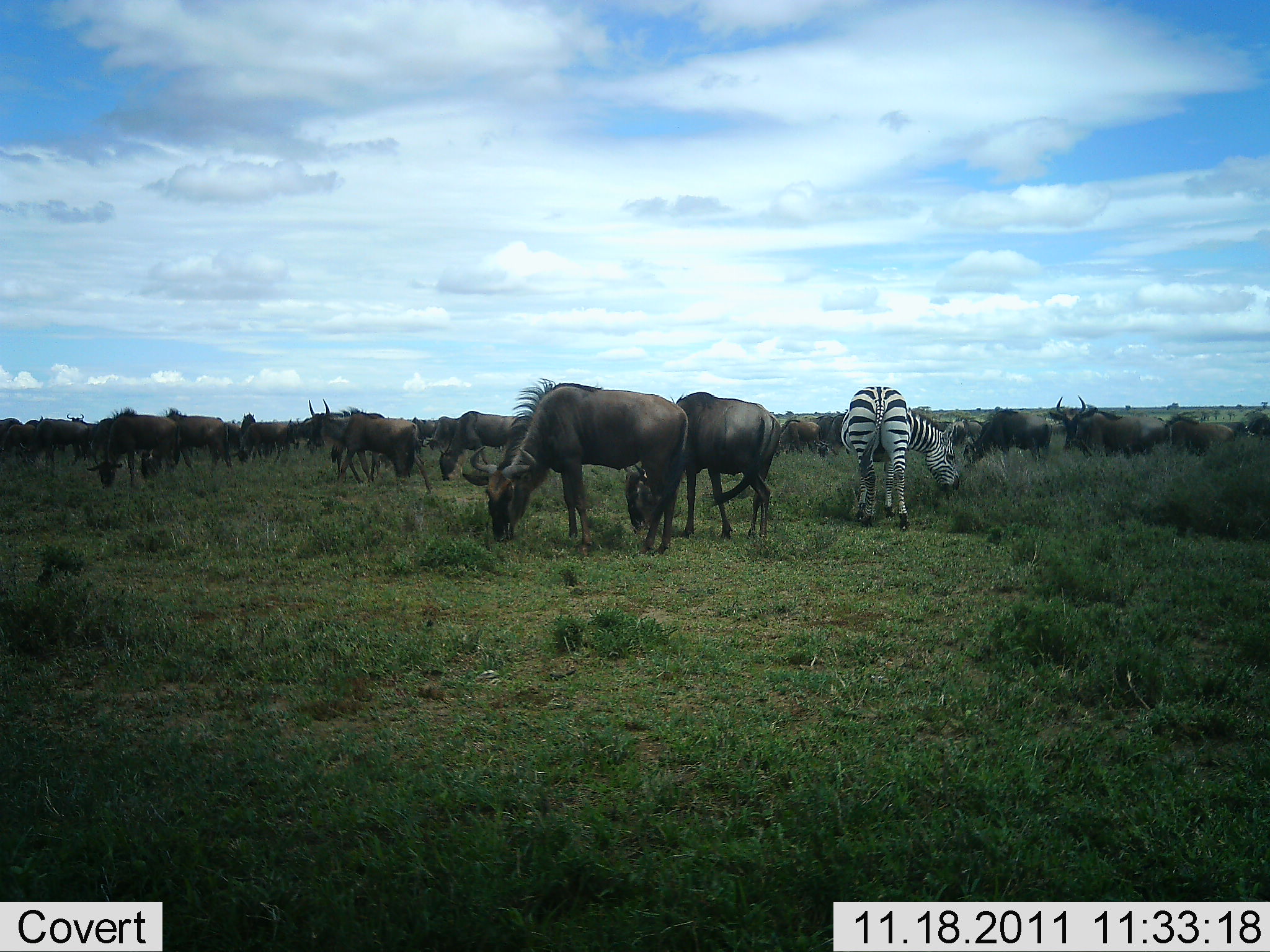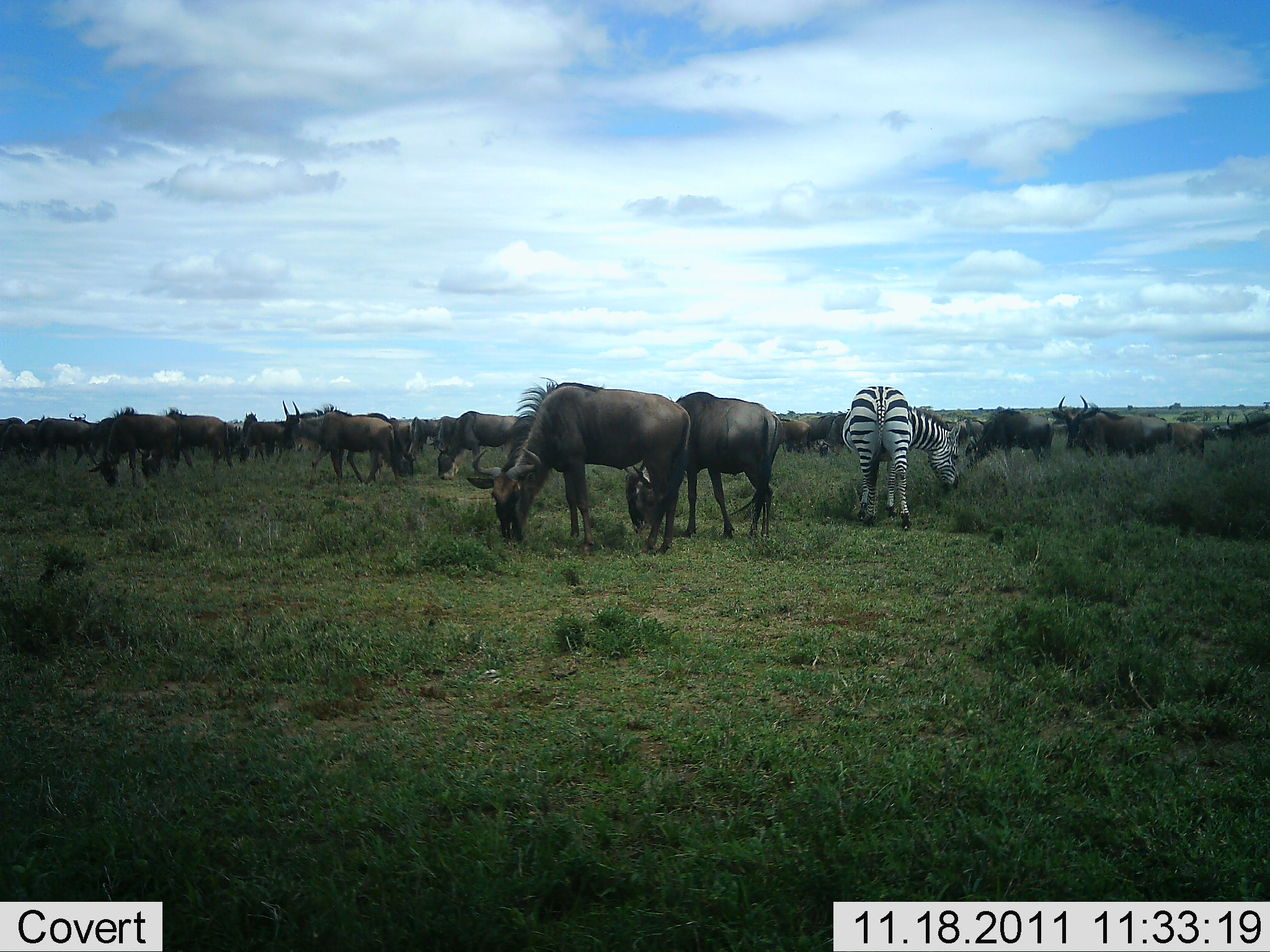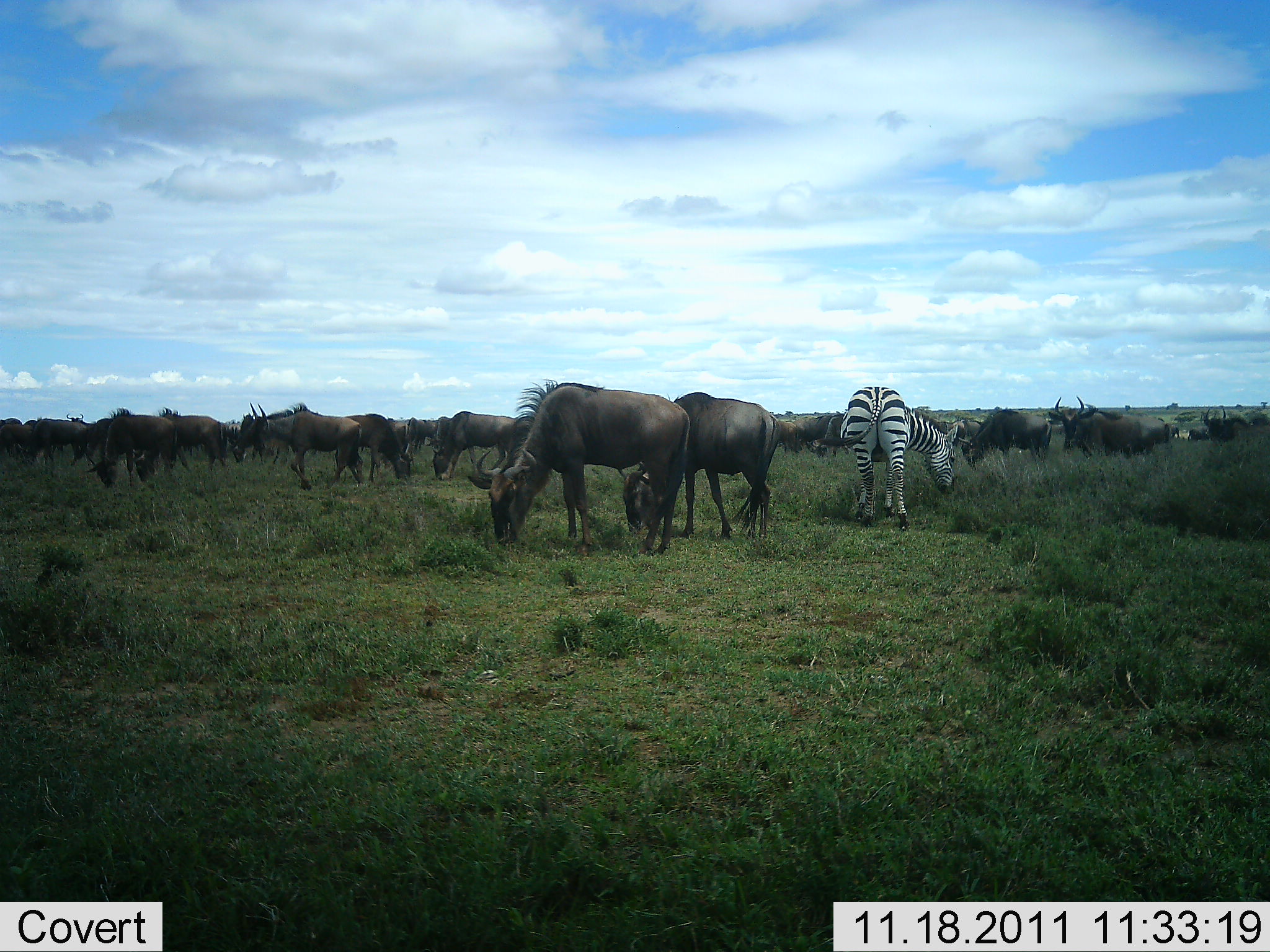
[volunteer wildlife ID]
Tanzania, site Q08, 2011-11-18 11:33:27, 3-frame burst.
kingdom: Animalia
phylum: Chordata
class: Mammalia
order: Artiodactyla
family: Bovidae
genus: Connochaetes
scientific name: Connochaetes taurinus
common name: blue wildebeest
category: wildebeest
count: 11-50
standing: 38%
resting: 8%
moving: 23%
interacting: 8%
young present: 0%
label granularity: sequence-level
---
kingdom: Animalia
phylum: Chordata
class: Mammalia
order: Perissodactyla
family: Equidae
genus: Equus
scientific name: Equus quagga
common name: plains zebra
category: zebra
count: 1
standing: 25%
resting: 0%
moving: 0%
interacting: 0%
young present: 0%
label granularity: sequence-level